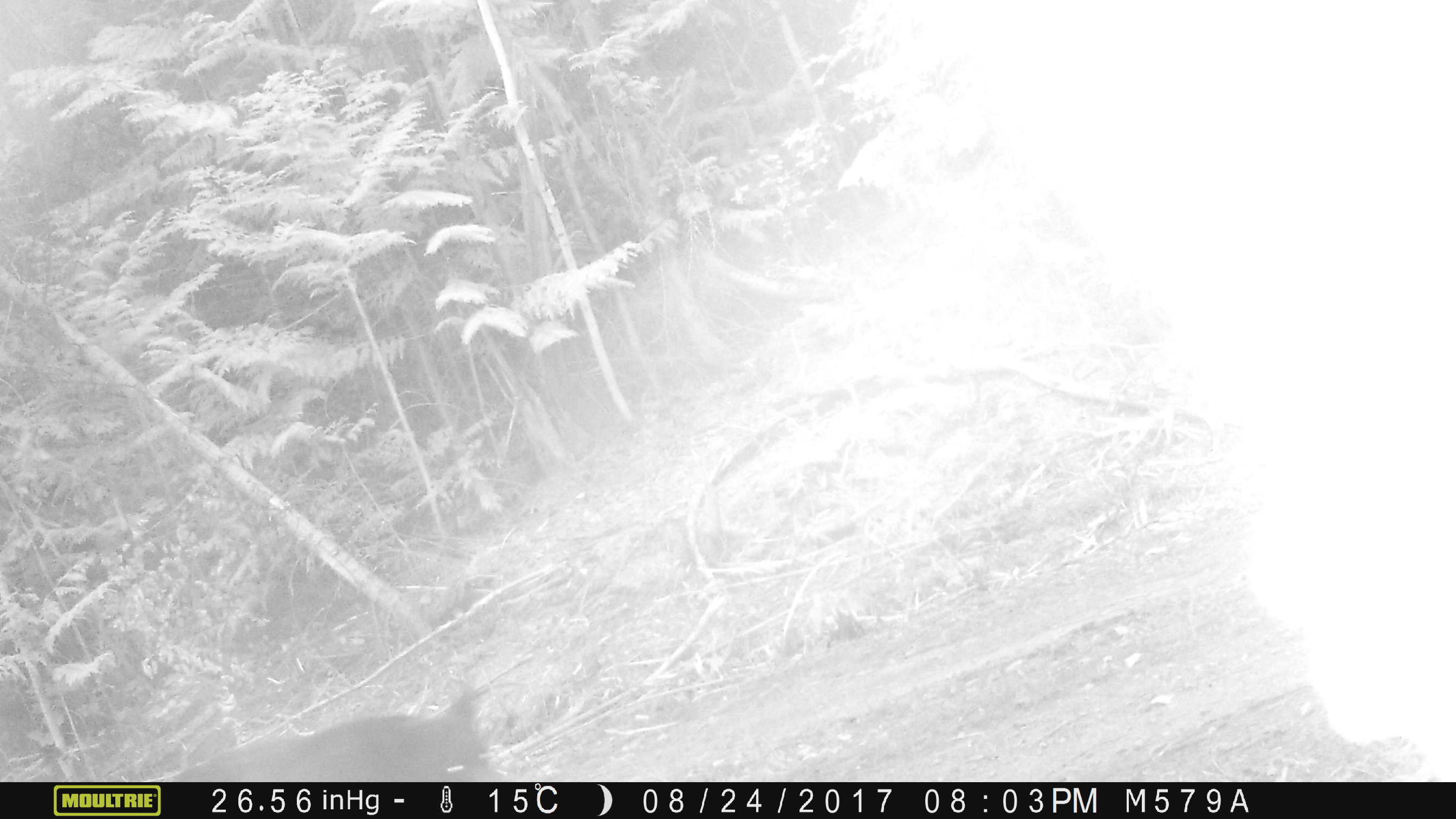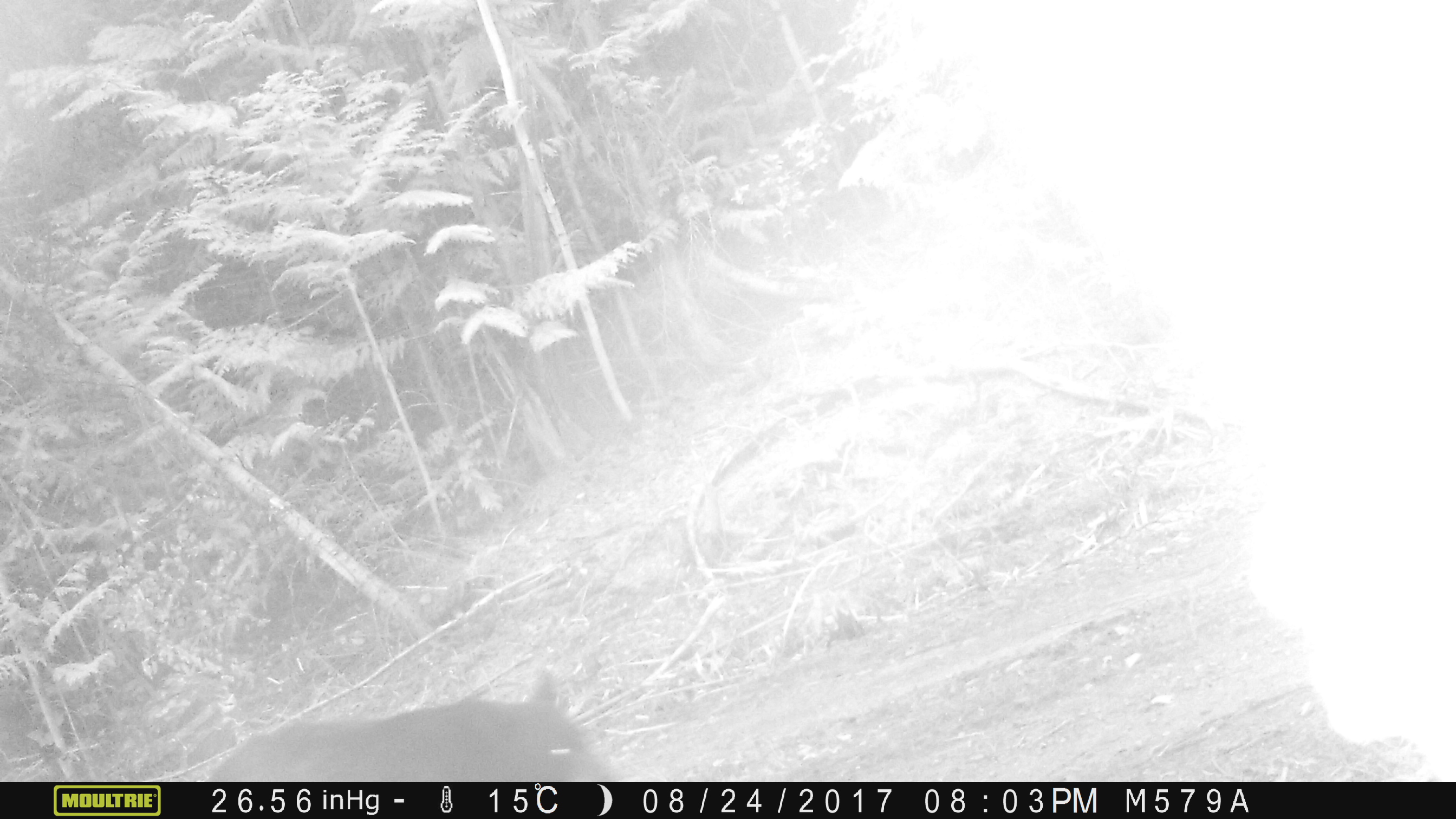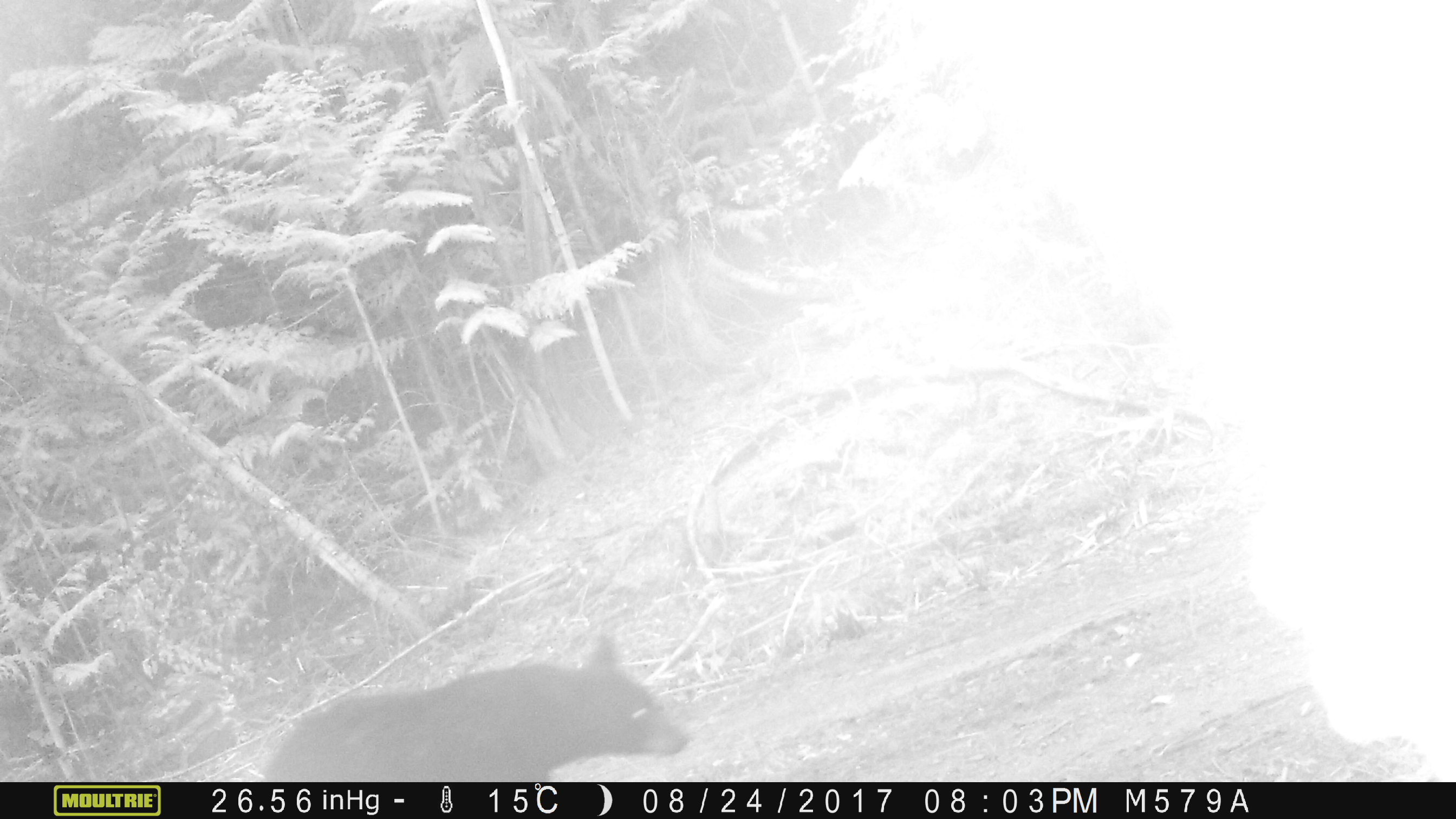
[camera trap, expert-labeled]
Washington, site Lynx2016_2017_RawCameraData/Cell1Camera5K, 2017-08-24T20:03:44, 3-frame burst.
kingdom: Animalia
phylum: Chordata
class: Mammalia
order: Carnivora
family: Ursidae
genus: Ursus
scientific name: Ursus americanus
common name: american black bear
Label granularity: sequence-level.